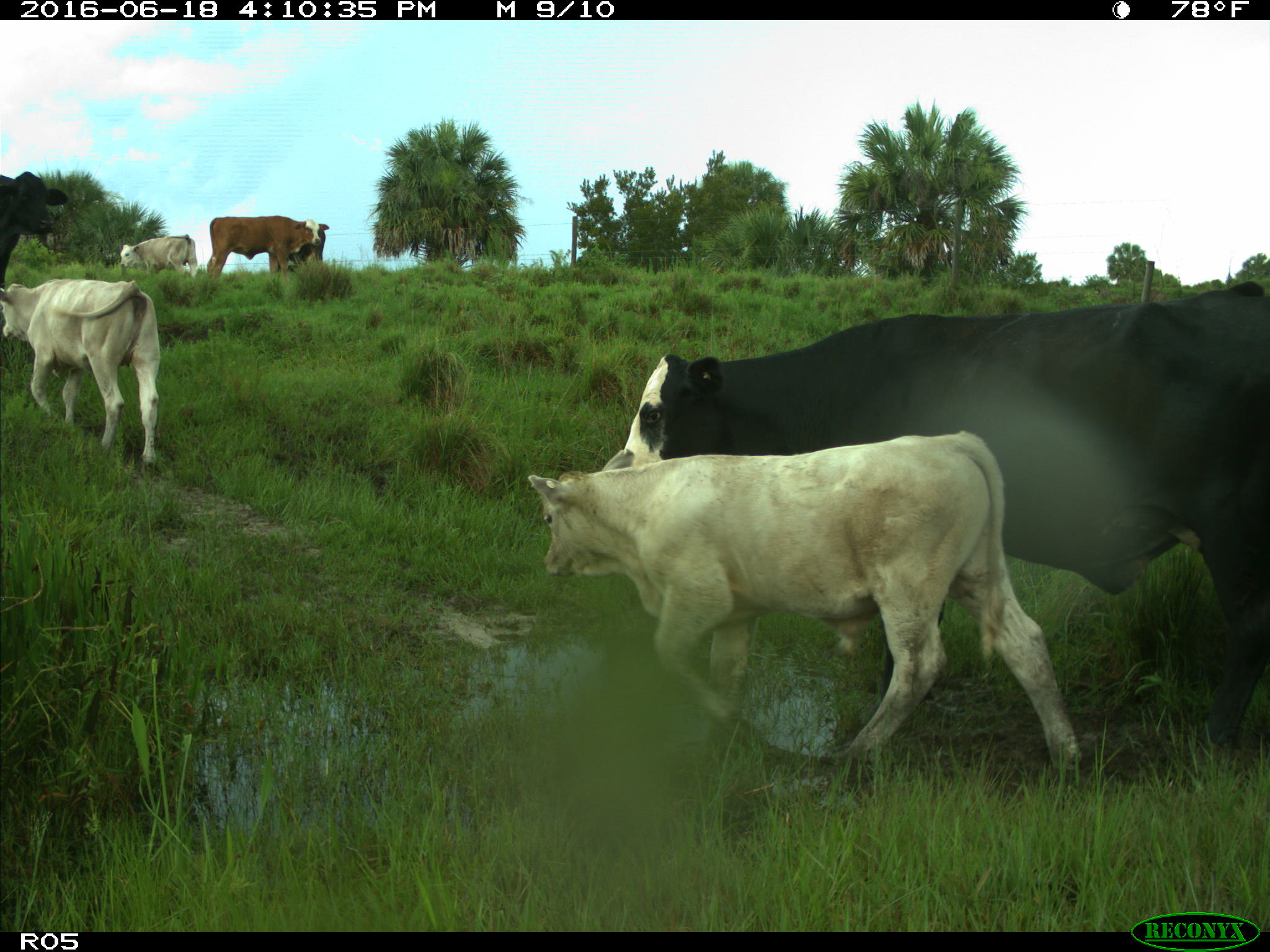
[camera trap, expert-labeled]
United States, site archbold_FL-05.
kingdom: Animalia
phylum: Chordata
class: Mammalia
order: Artiodactyla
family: Bovidae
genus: Bos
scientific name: Bos taurus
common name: domestic cow